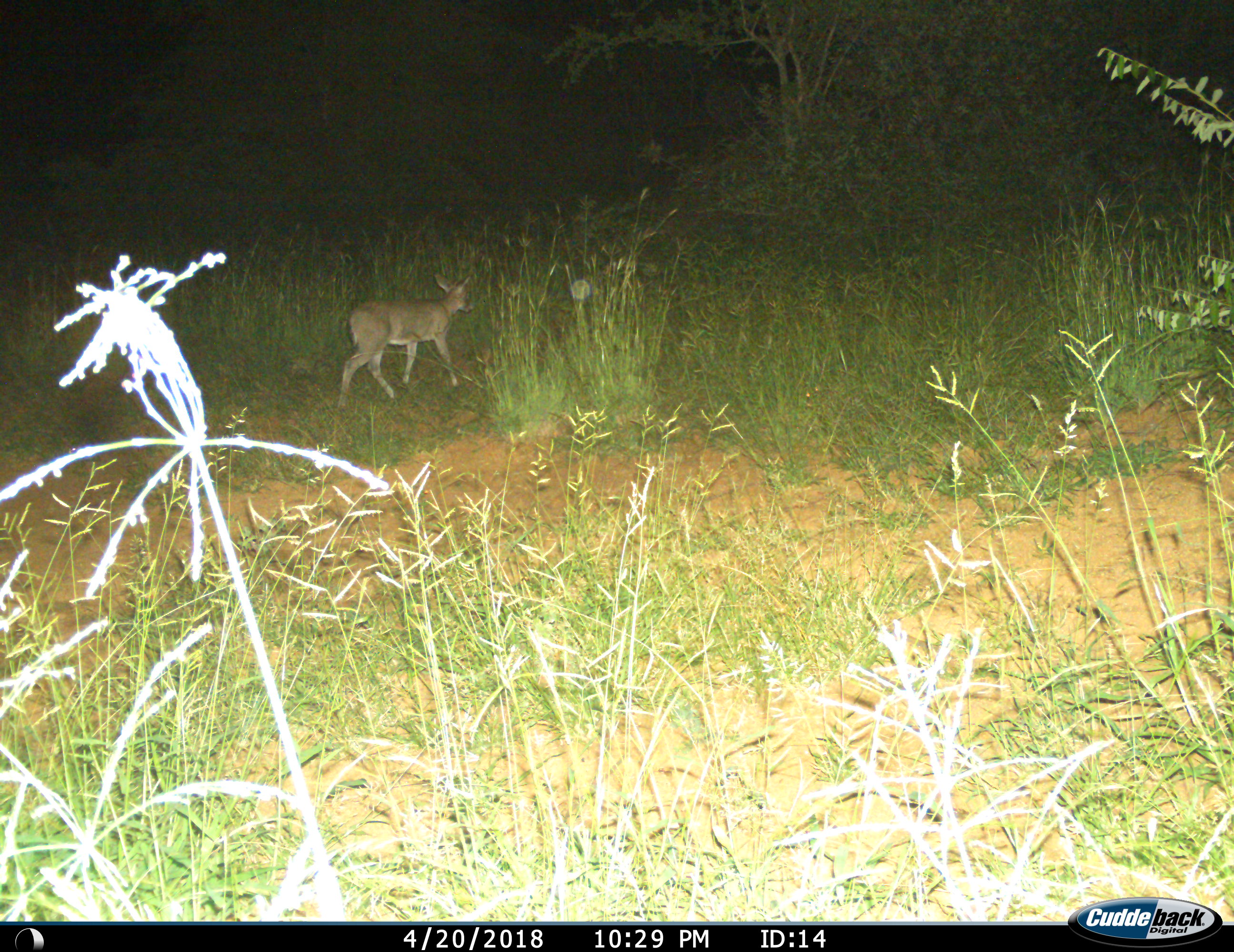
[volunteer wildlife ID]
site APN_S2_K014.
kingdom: Animalia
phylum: Chordata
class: Mammalia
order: Artiodactyla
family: Bovidae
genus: Sylvicapra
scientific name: Sylvicapra grimmia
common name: common duiker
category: duikercommongrey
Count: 1.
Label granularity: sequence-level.